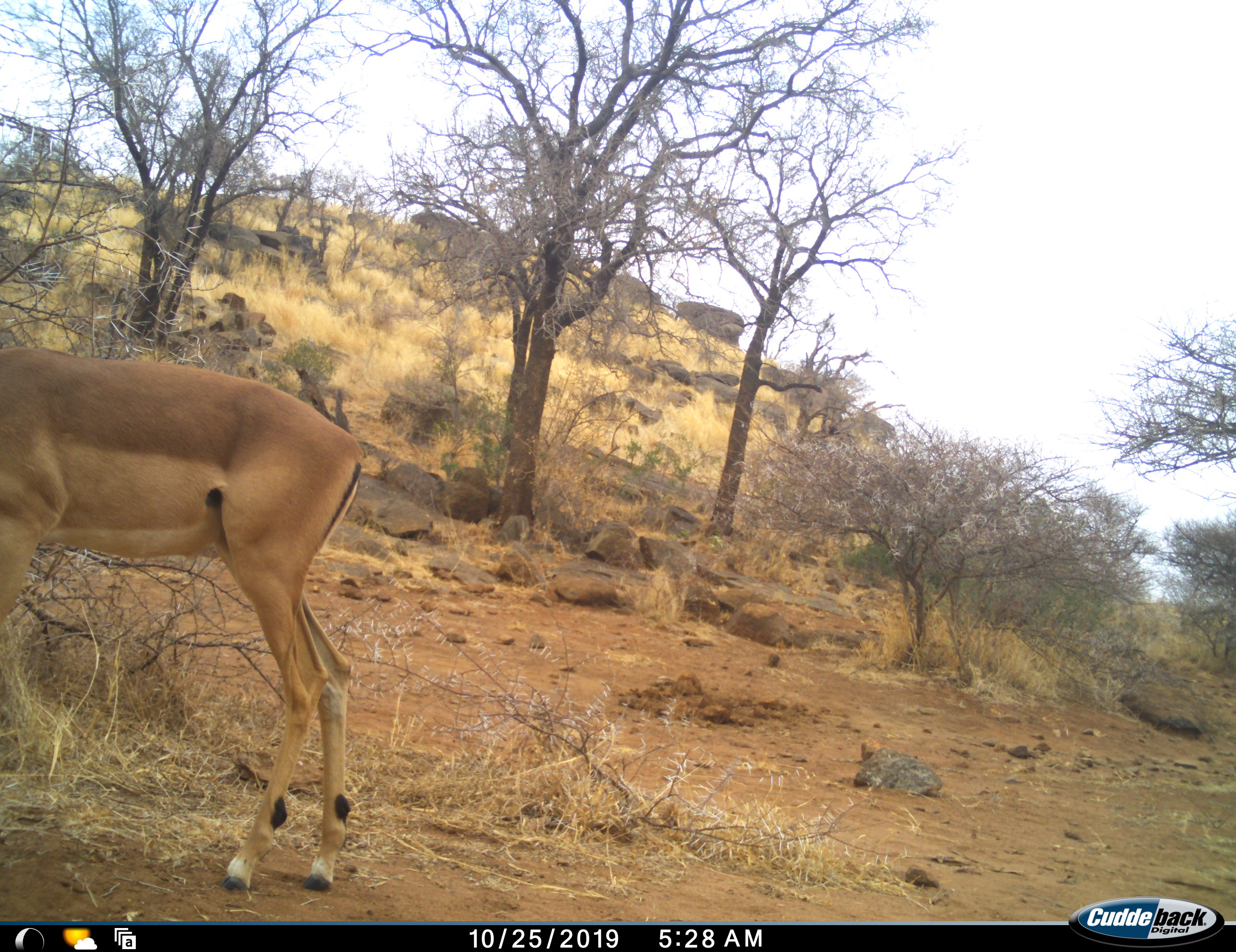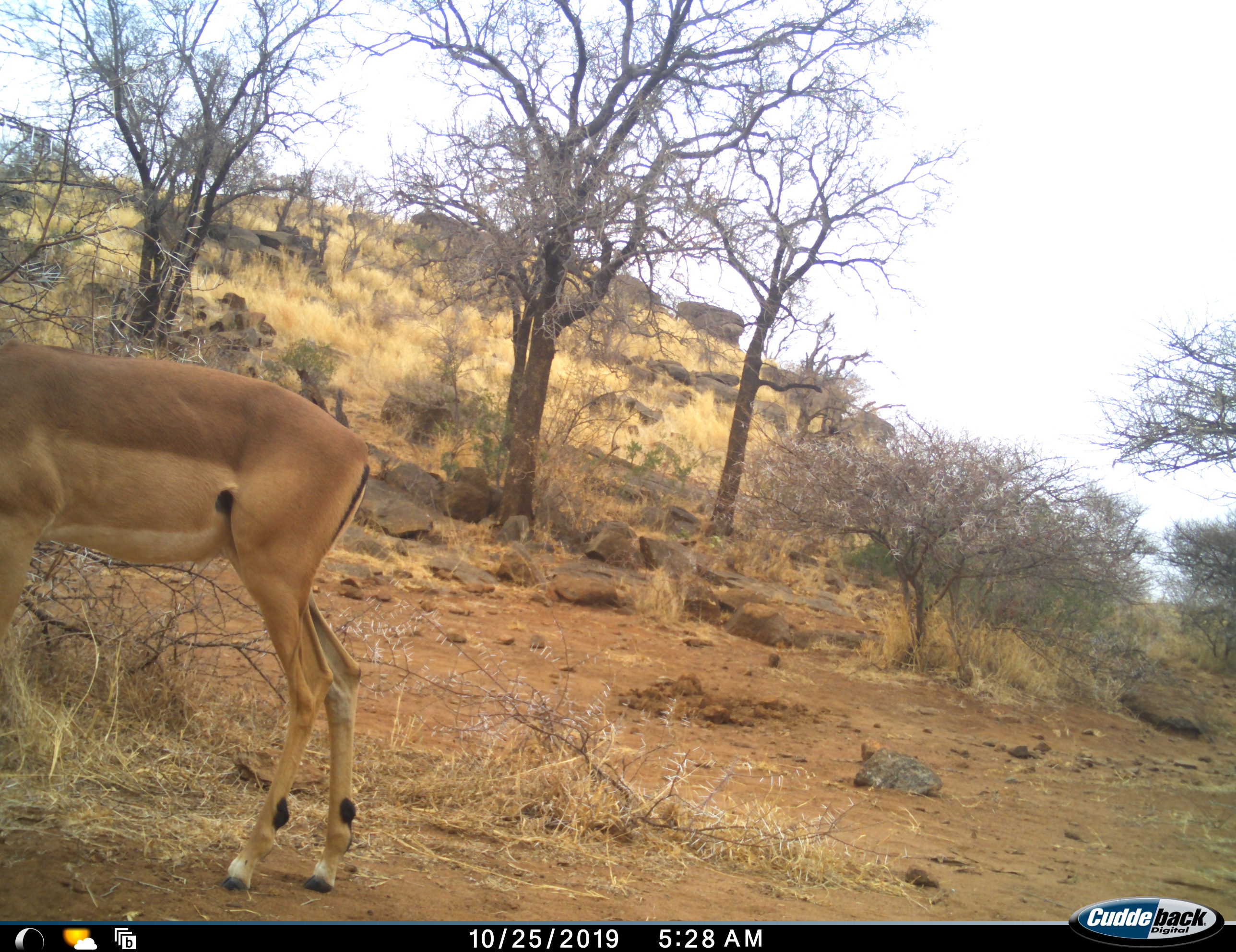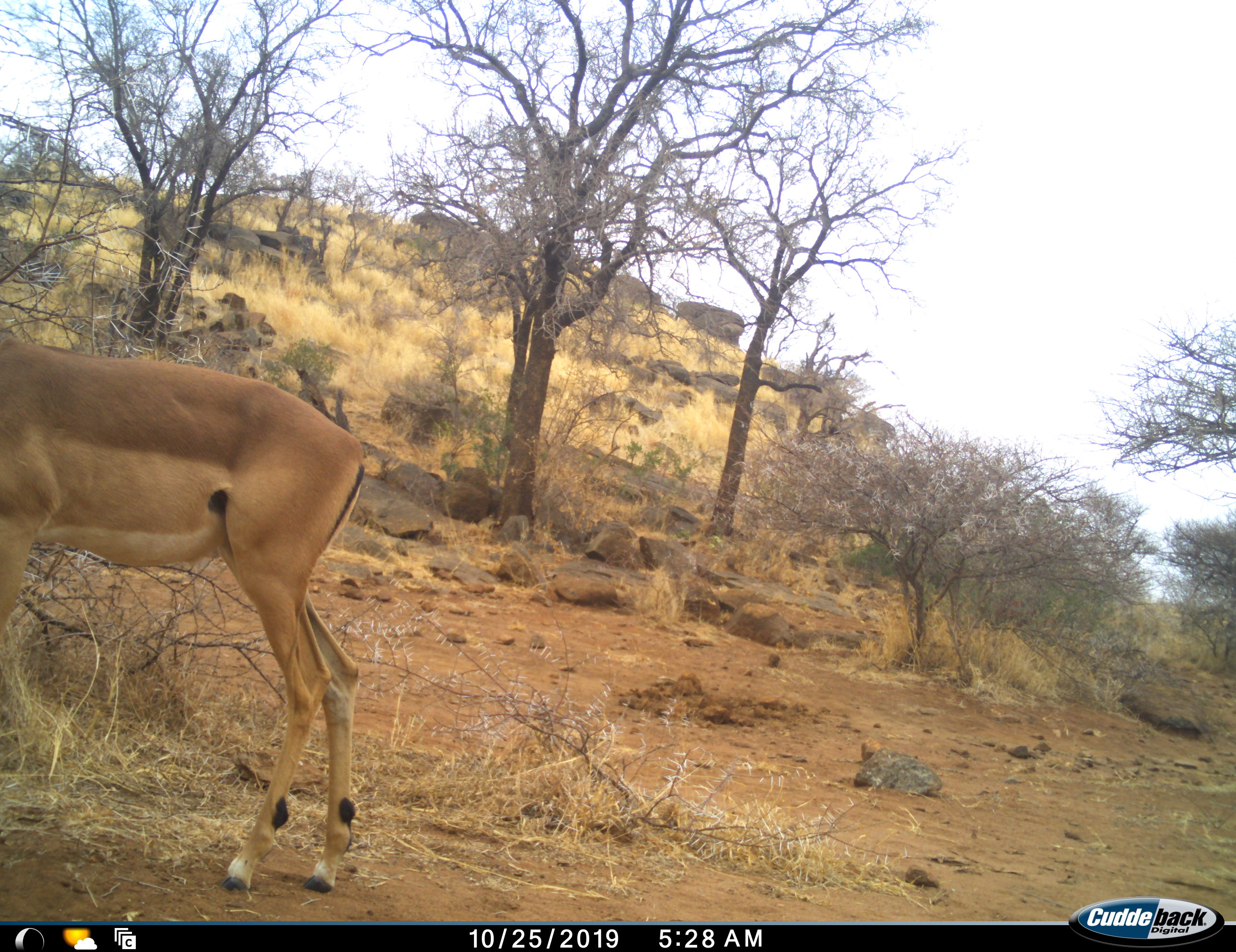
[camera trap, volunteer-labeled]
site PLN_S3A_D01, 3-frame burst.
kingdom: Animalia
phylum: Chordata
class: Mammalia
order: Artiodactyla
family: Bovidae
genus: Aepyceros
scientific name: Aepyceros melampus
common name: impala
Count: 1.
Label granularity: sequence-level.